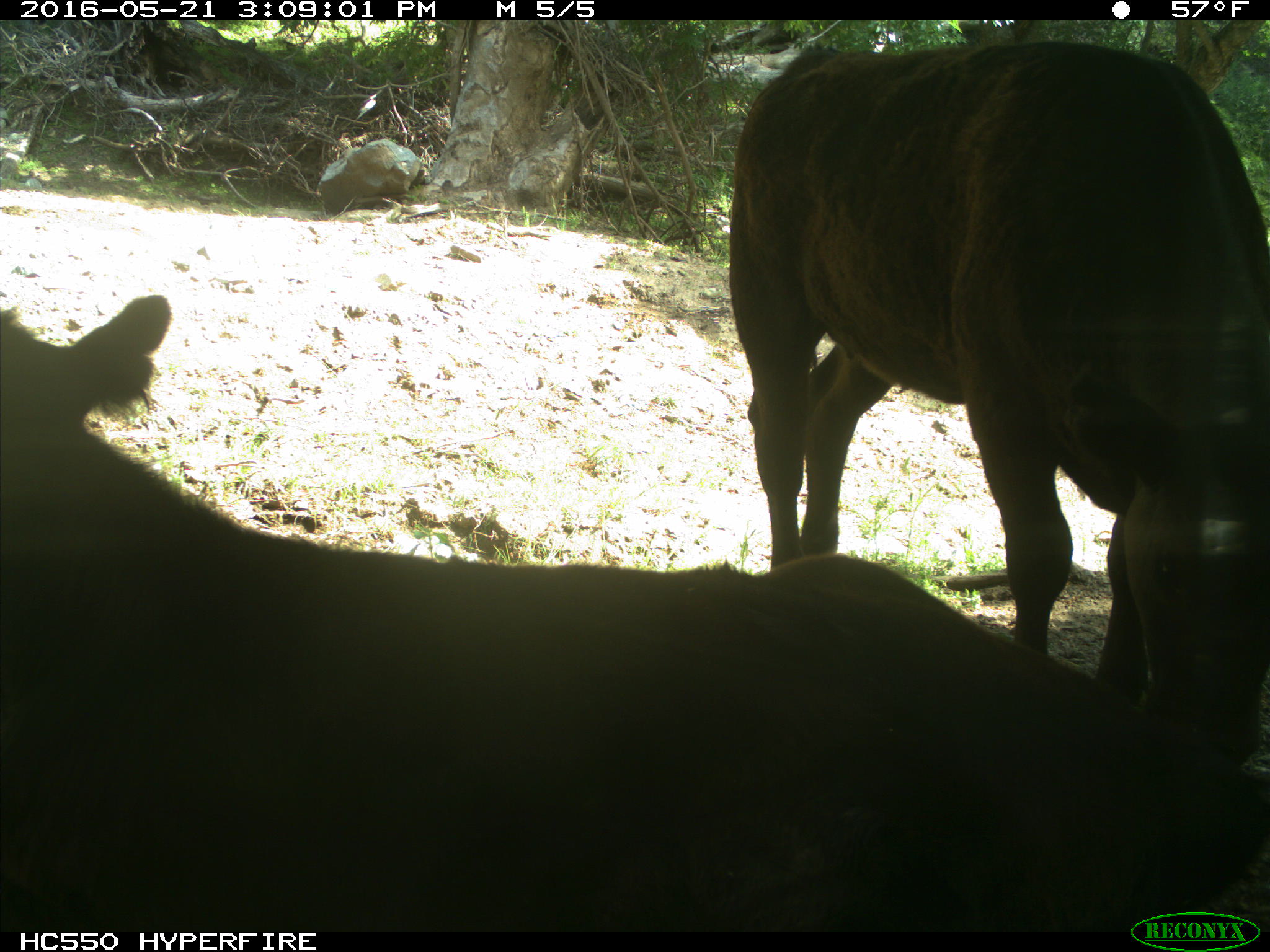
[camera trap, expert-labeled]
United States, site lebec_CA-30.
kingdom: Animalia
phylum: Chordata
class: Mammalia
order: Artiodactyla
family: Bovidae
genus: Bos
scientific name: Bos taurus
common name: domestic cow